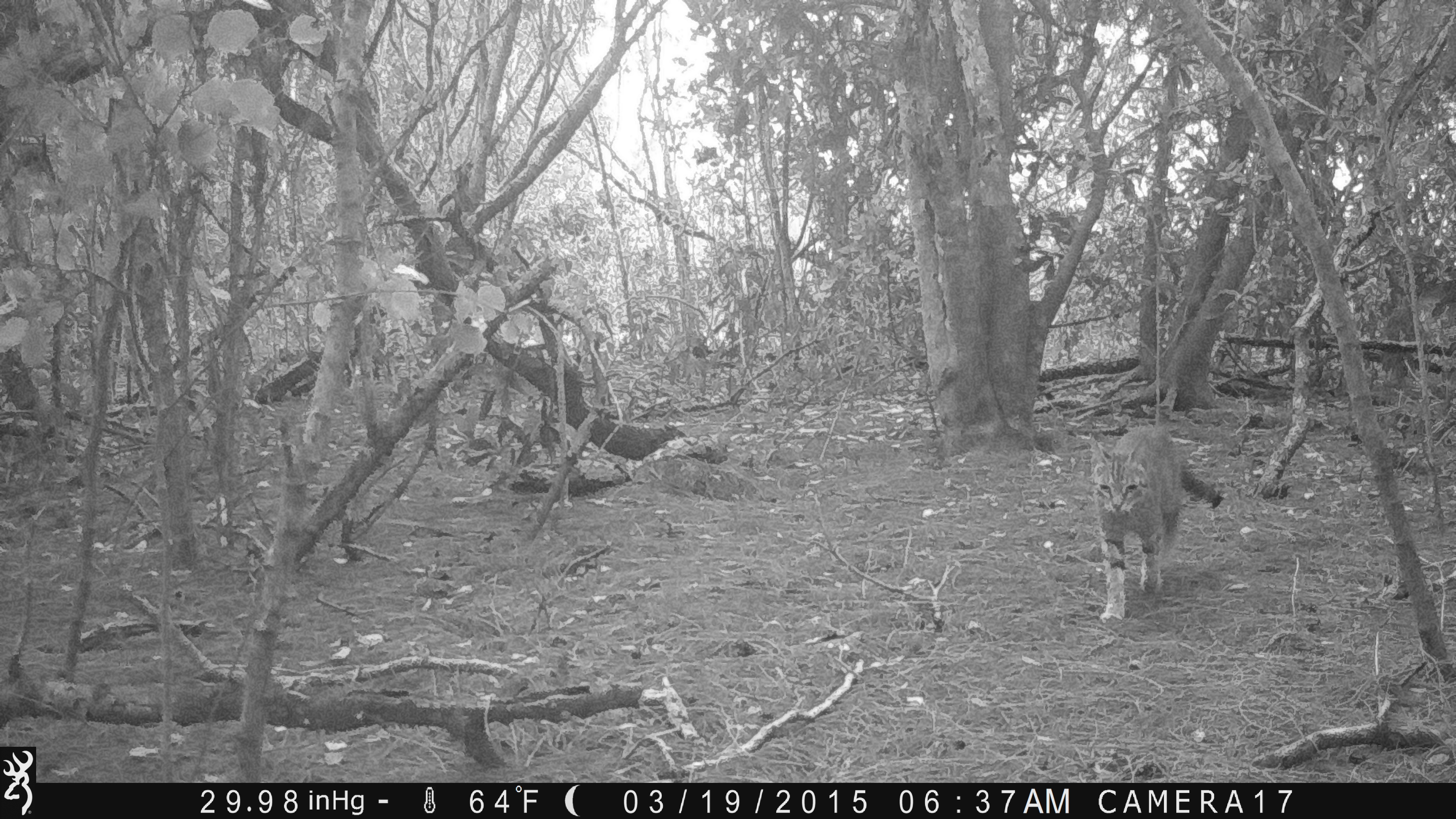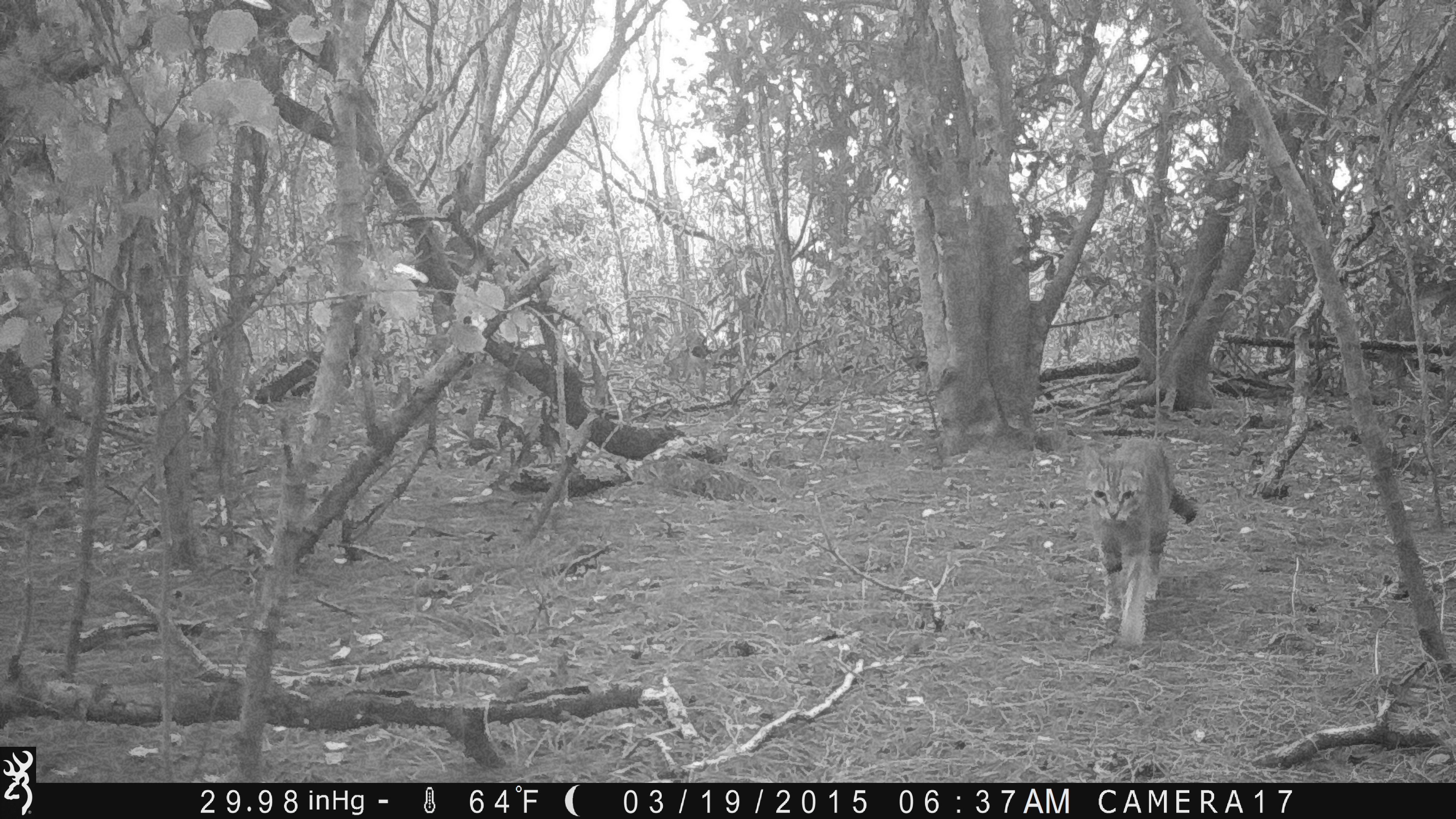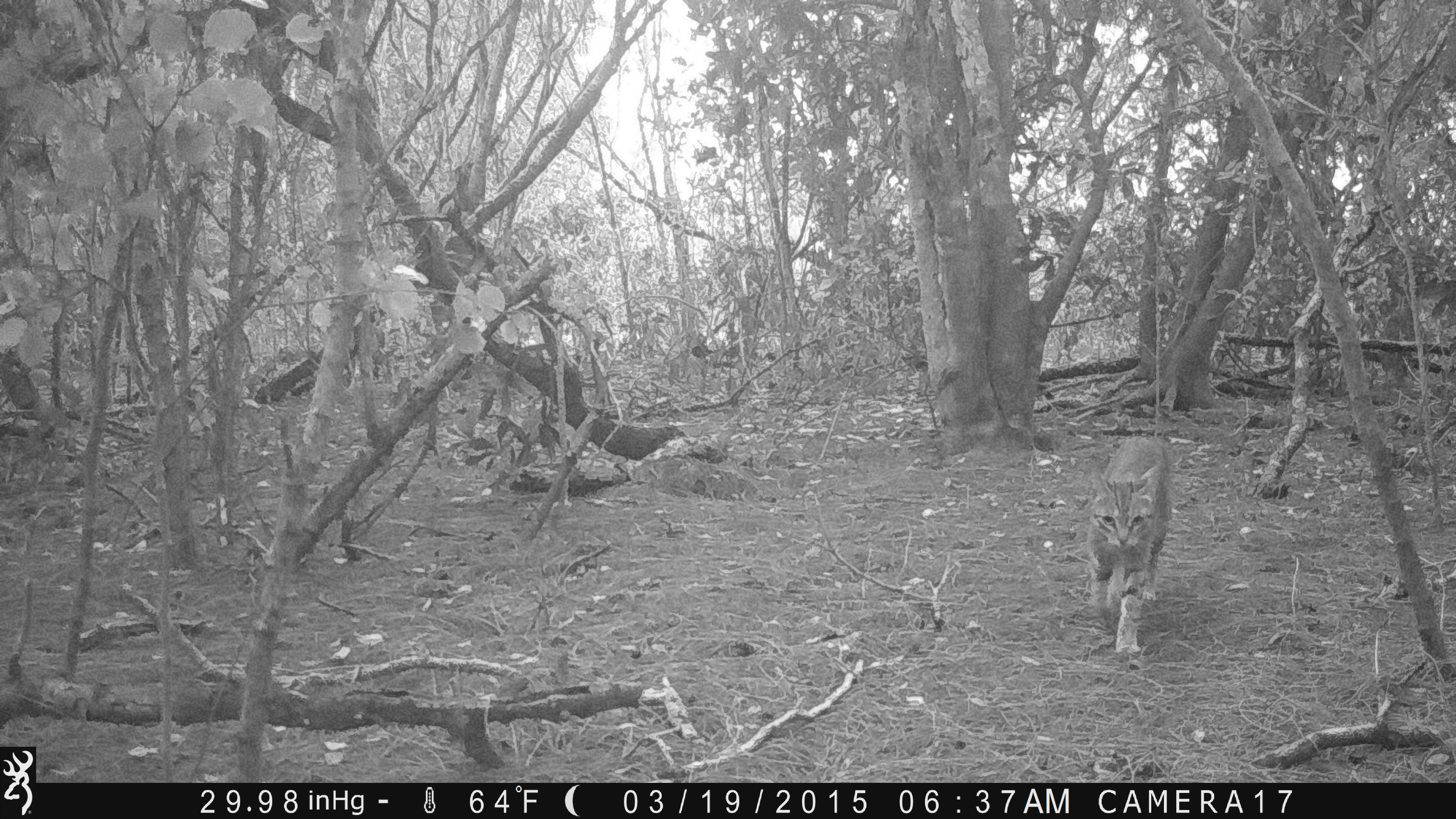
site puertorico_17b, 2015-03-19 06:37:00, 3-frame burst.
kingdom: Animalia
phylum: Chordata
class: Mammalia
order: Carnivora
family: Felidae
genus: Felis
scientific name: Felis catus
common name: cat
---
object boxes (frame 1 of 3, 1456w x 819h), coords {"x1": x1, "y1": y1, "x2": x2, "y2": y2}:
cat: {"x1": 1090, "y1": 425, "x2": 1220, "y2": 624}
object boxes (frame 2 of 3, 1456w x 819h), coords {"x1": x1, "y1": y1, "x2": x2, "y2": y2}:
cat: {"x1": 1080, "y1": 439, "x2": 1196, "y2": 651}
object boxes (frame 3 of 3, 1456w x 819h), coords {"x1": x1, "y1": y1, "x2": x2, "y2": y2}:
cat: {"x1": 1085, "y1": 435, "x2": 1175, "y2": 657}